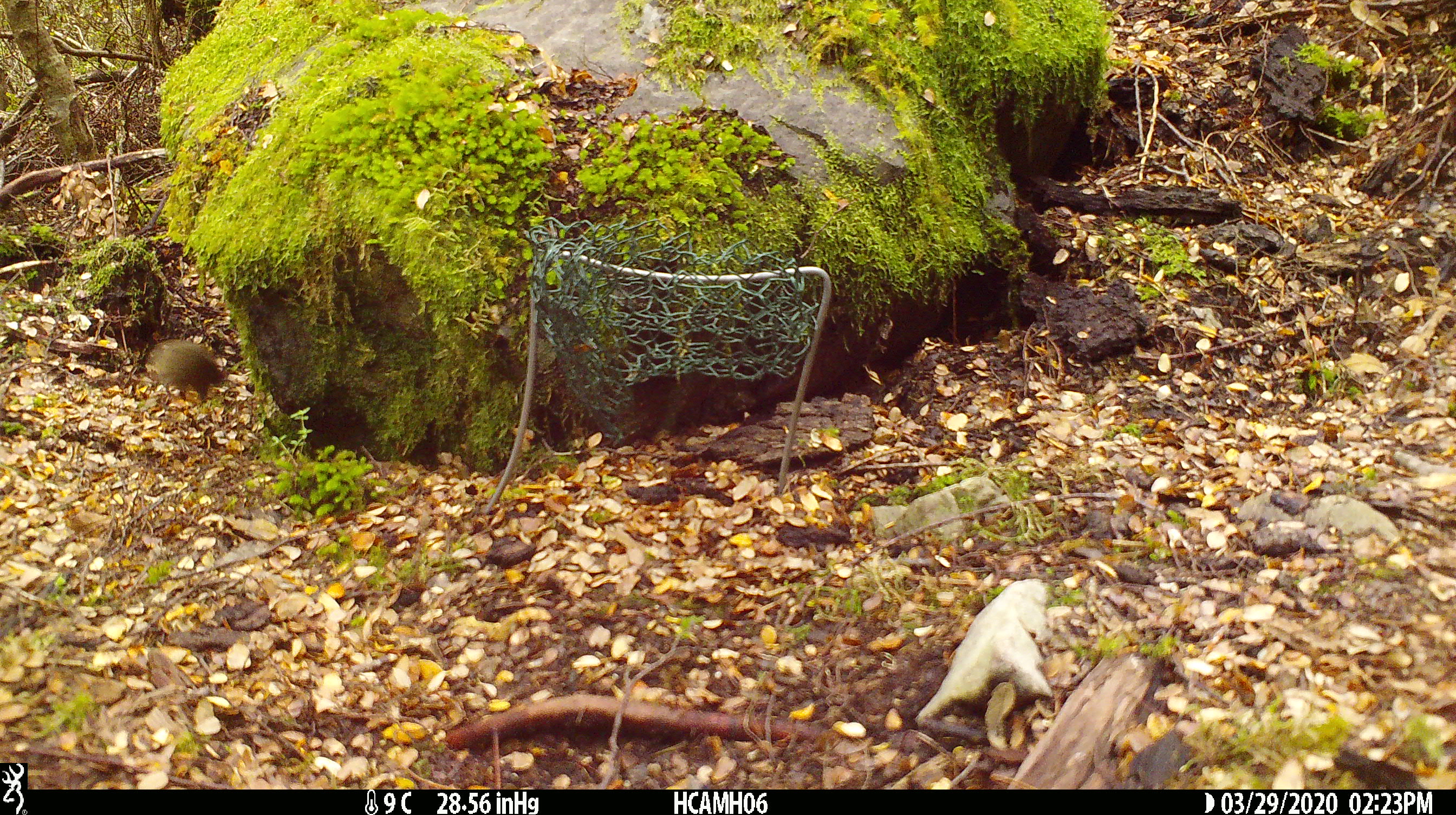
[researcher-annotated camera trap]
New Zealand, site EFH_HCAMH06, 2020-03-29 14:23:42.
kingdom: Animalia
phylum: Chordata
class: Mammalia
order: Rodentia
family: Muridae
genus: Mus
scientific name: Mus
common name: mouse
Mouse (Mus).